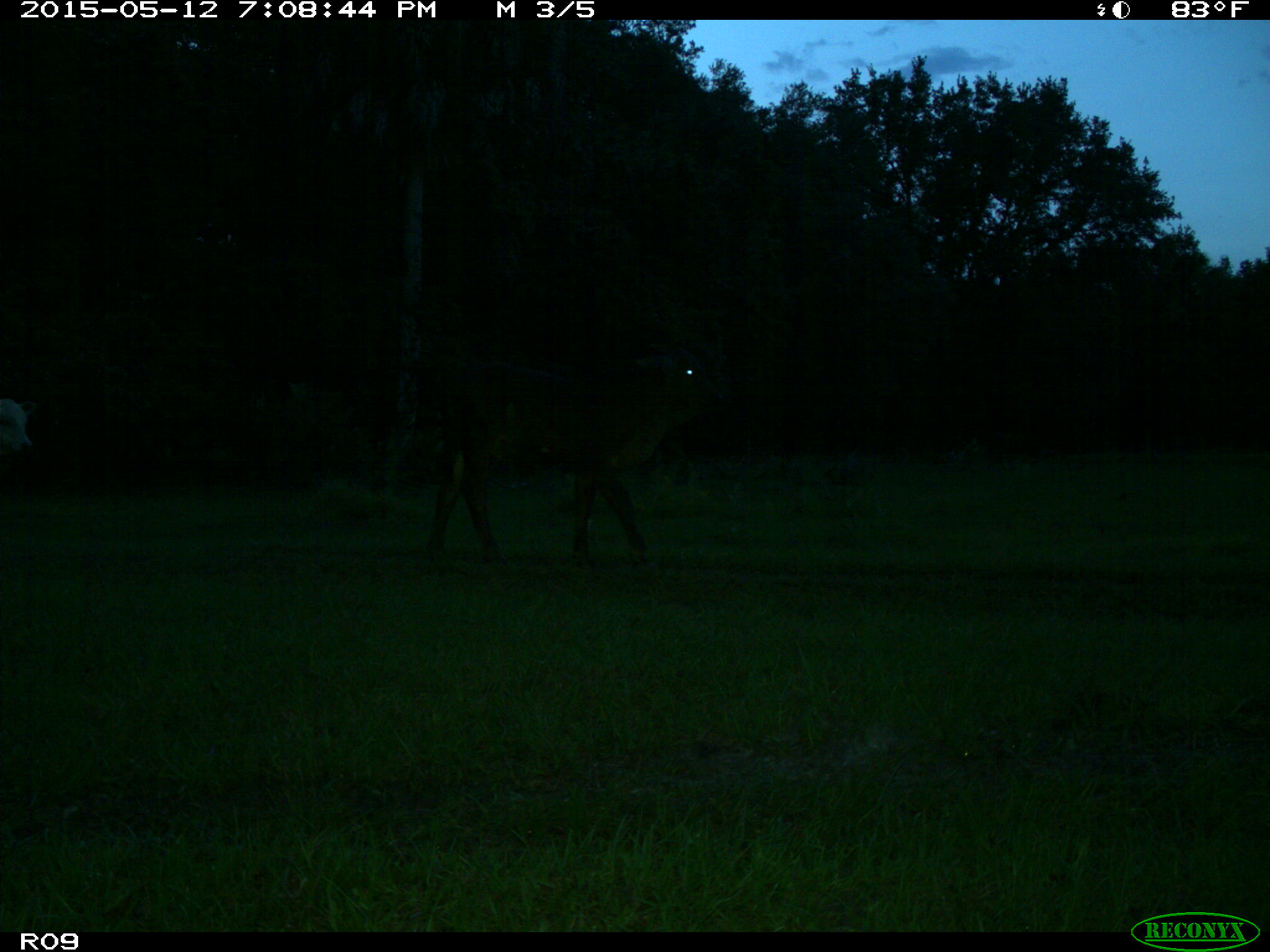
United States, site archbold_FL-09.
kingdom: Animalia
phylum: Chordata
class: Mammalia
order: Artiodactyla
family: Bovidae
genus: Bos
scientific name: Bos taurus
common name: domestic cow